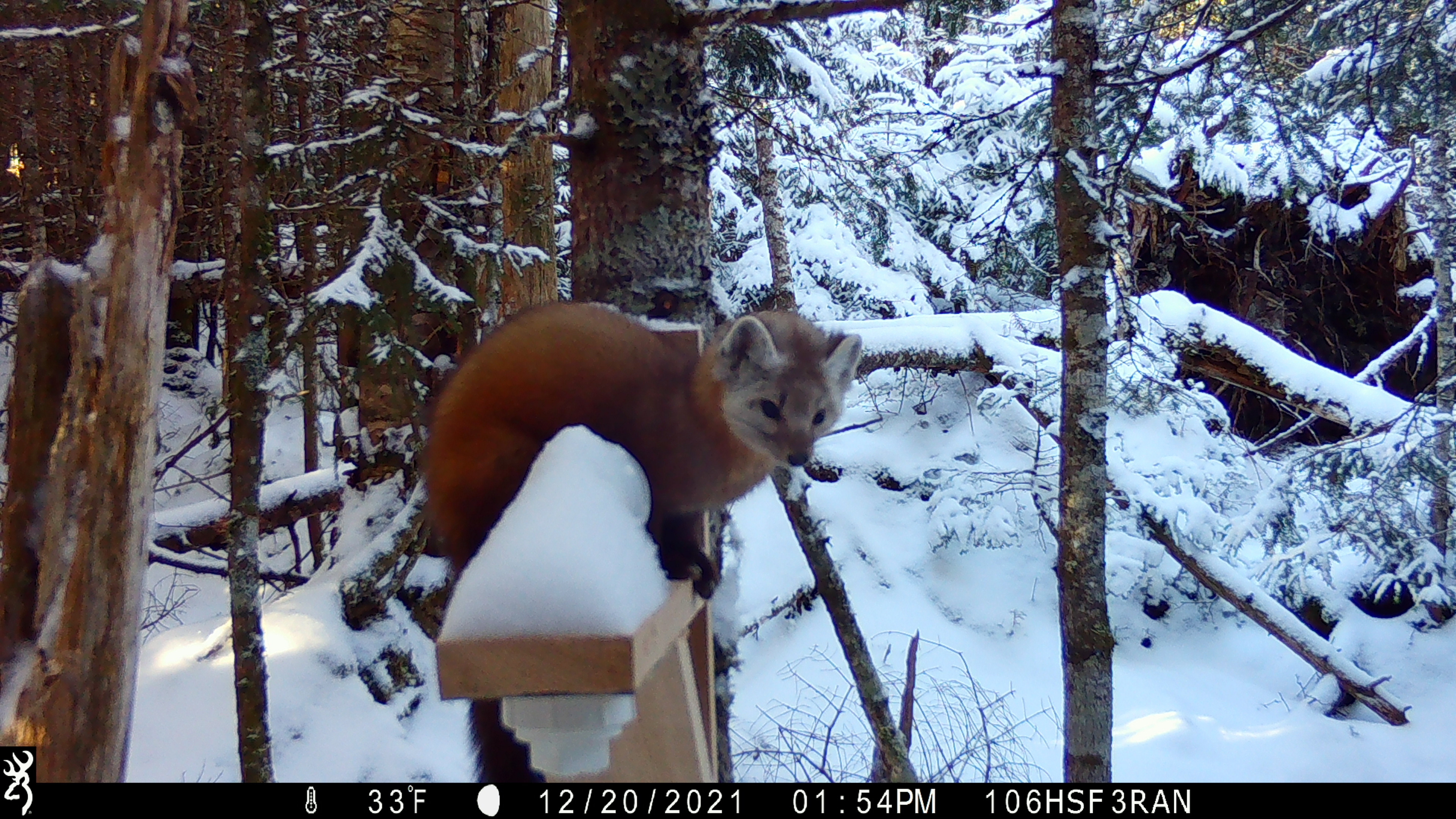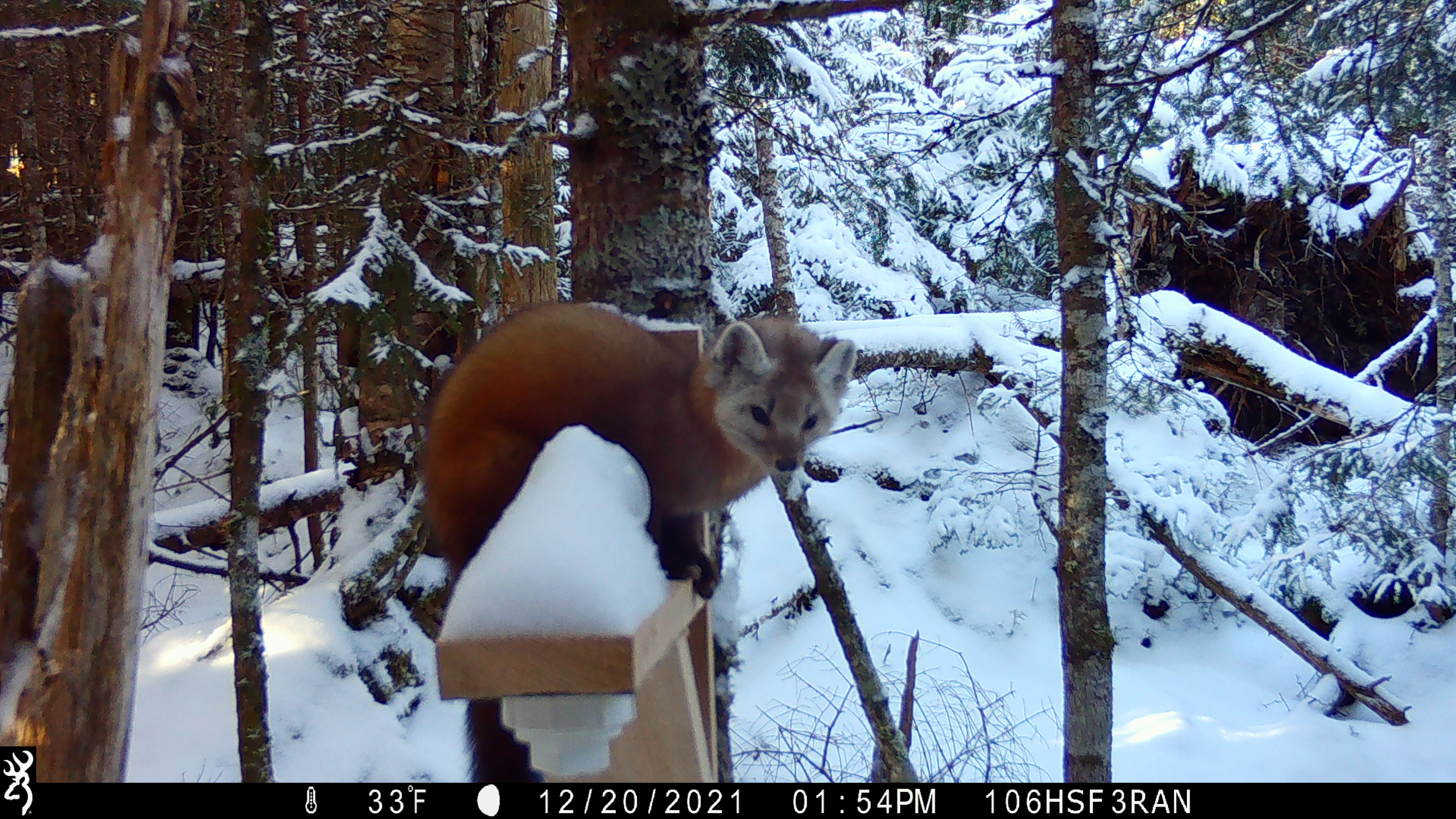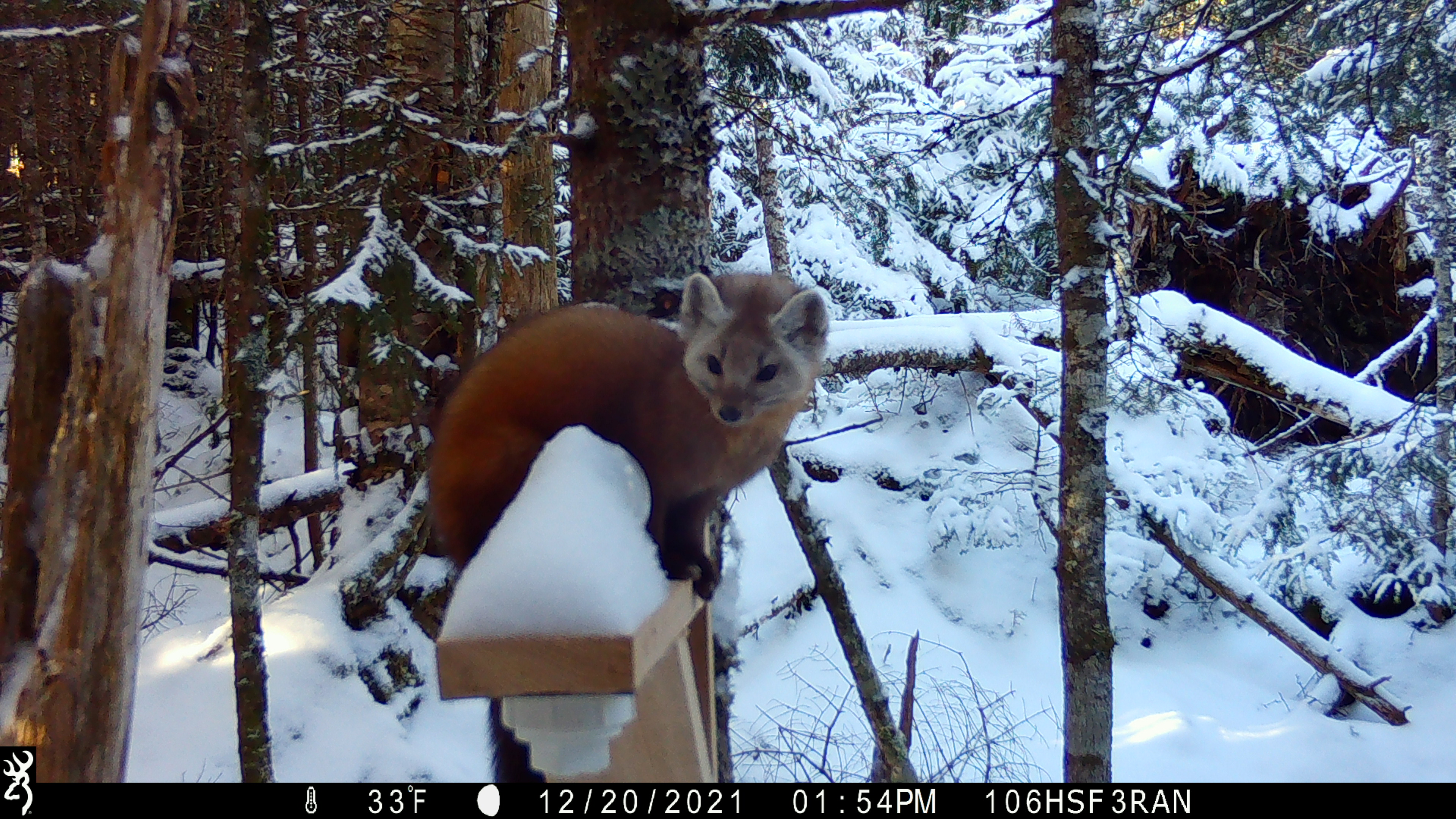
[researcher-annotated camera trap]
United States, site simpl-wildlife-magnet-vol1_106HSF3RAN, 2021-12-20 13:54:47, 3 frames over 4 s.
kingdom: Animalia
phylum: Chordata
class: Mammalia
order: Carnivora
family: Mustelidae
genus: Martes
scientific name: Martes americana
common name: american marten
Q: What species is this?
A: American marten (Martes americana).